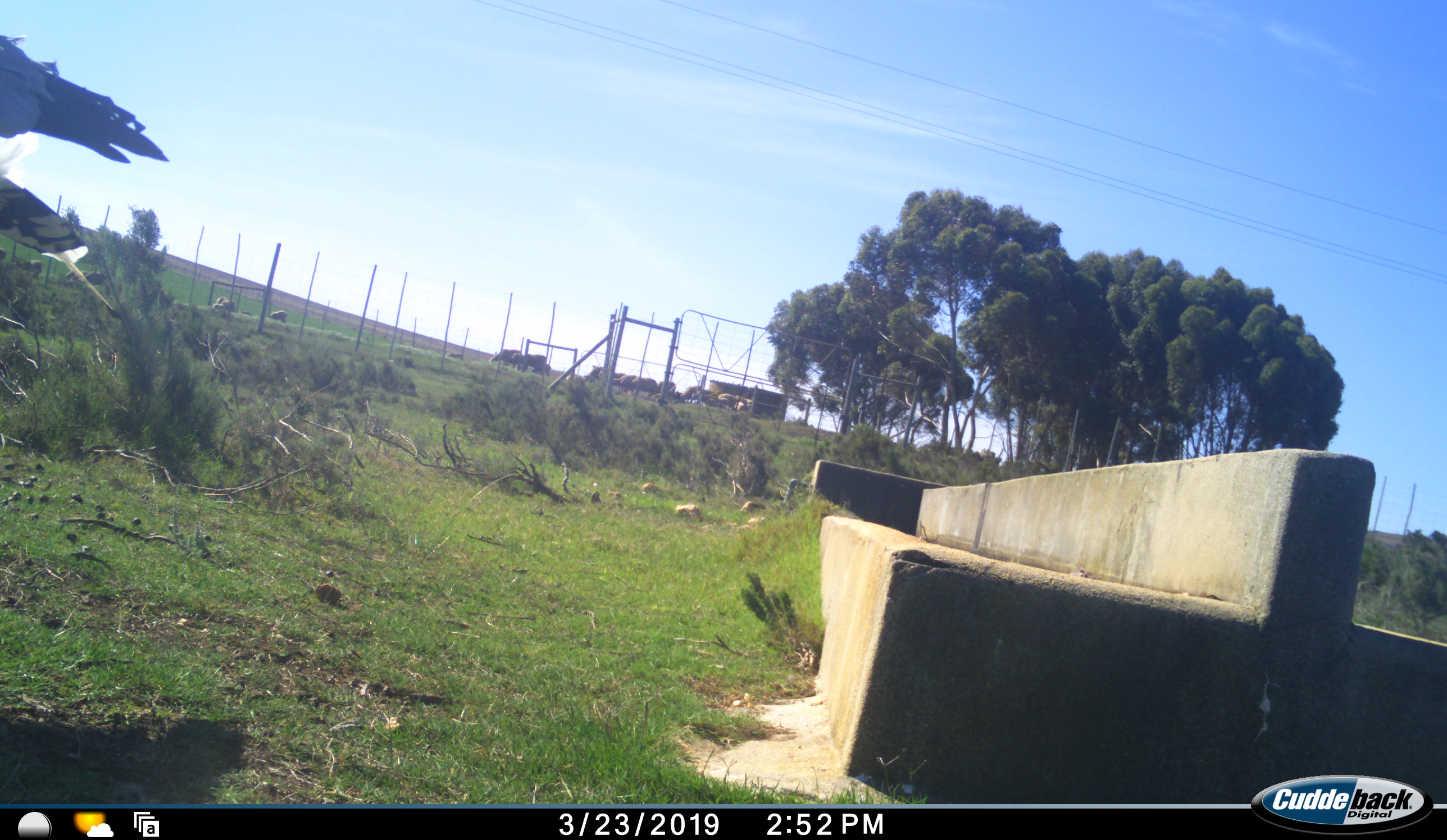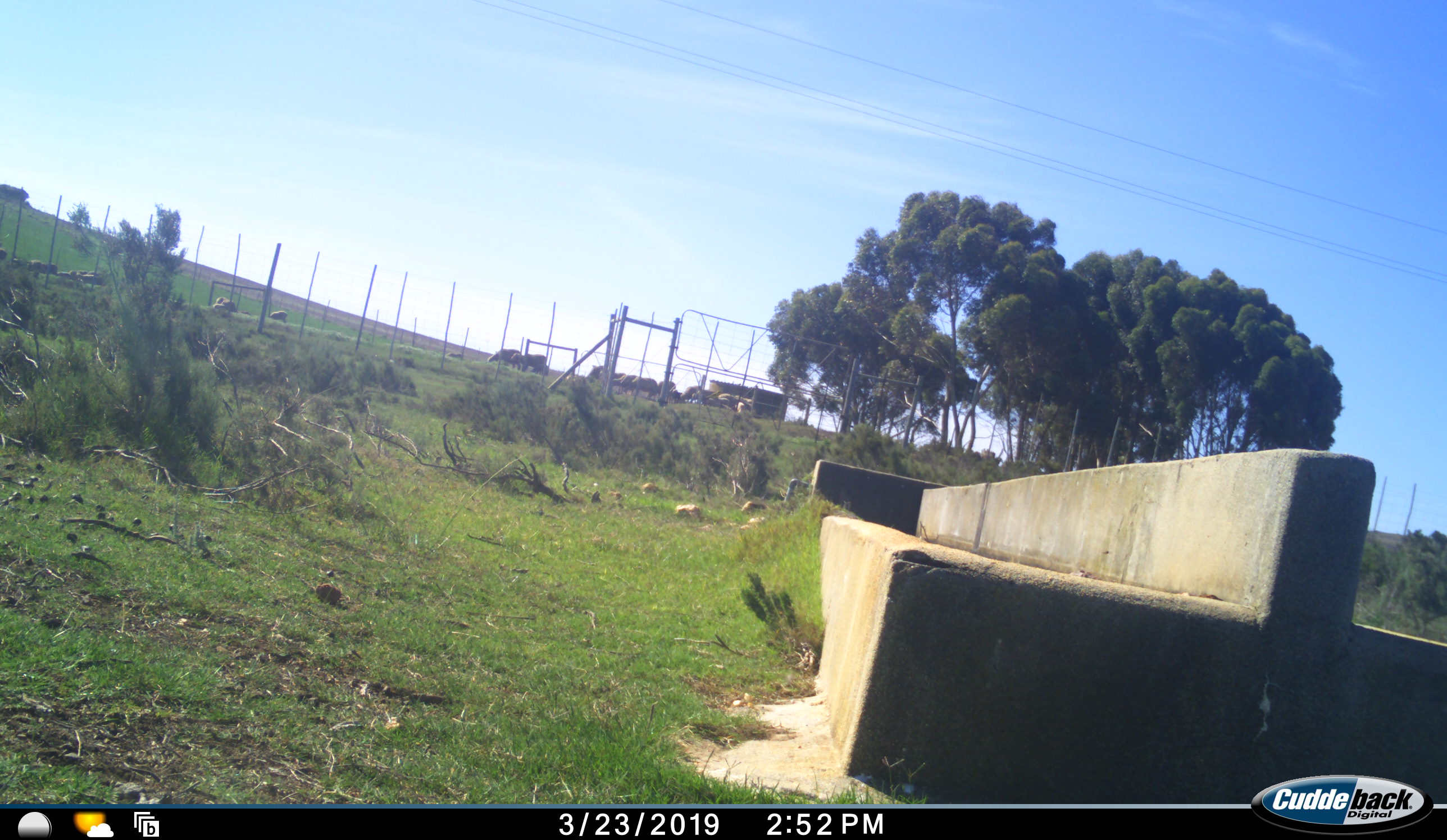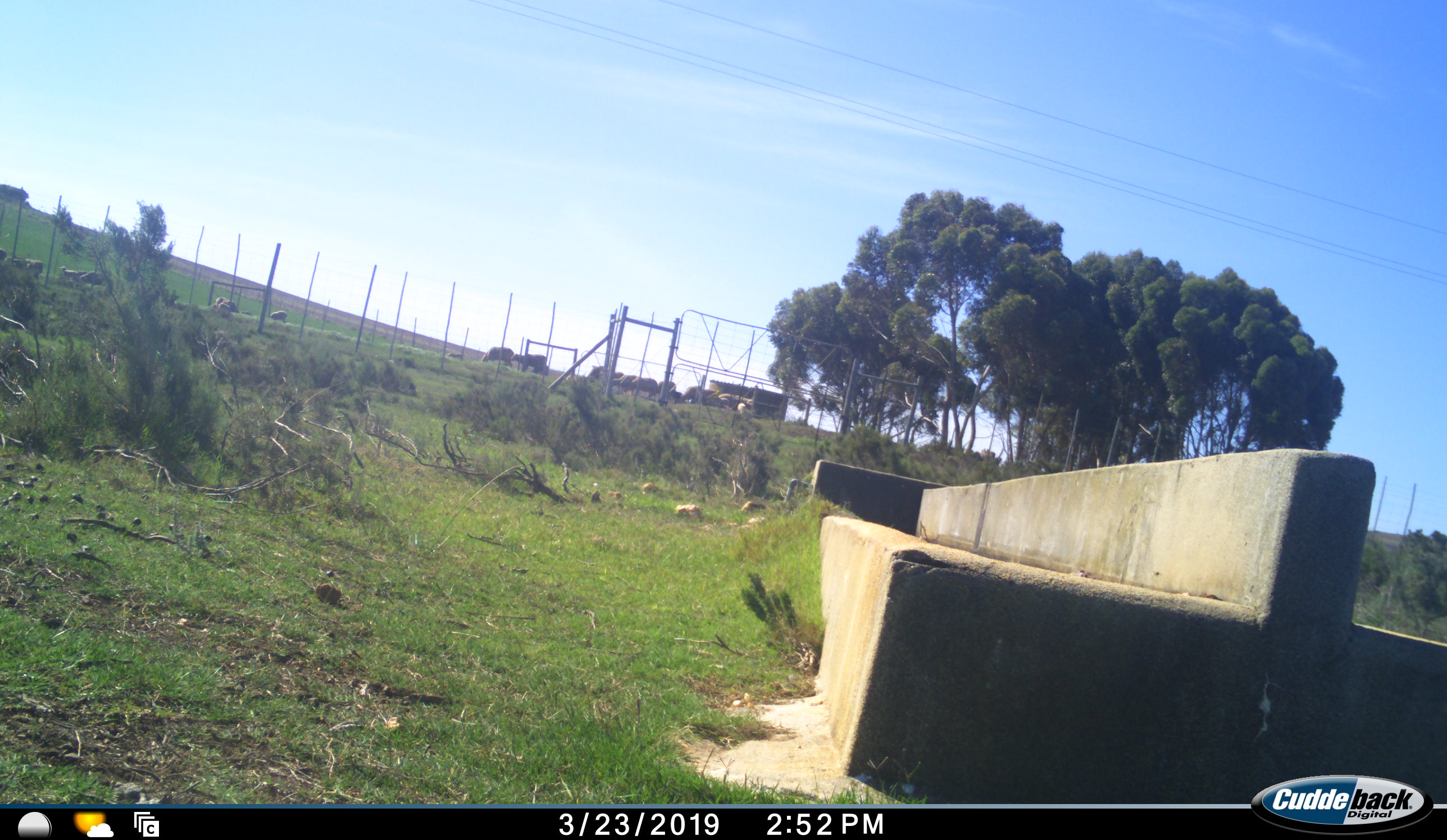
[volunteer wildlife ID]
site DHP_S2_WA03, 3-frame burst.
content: unidentified animal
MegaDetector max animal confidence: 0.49